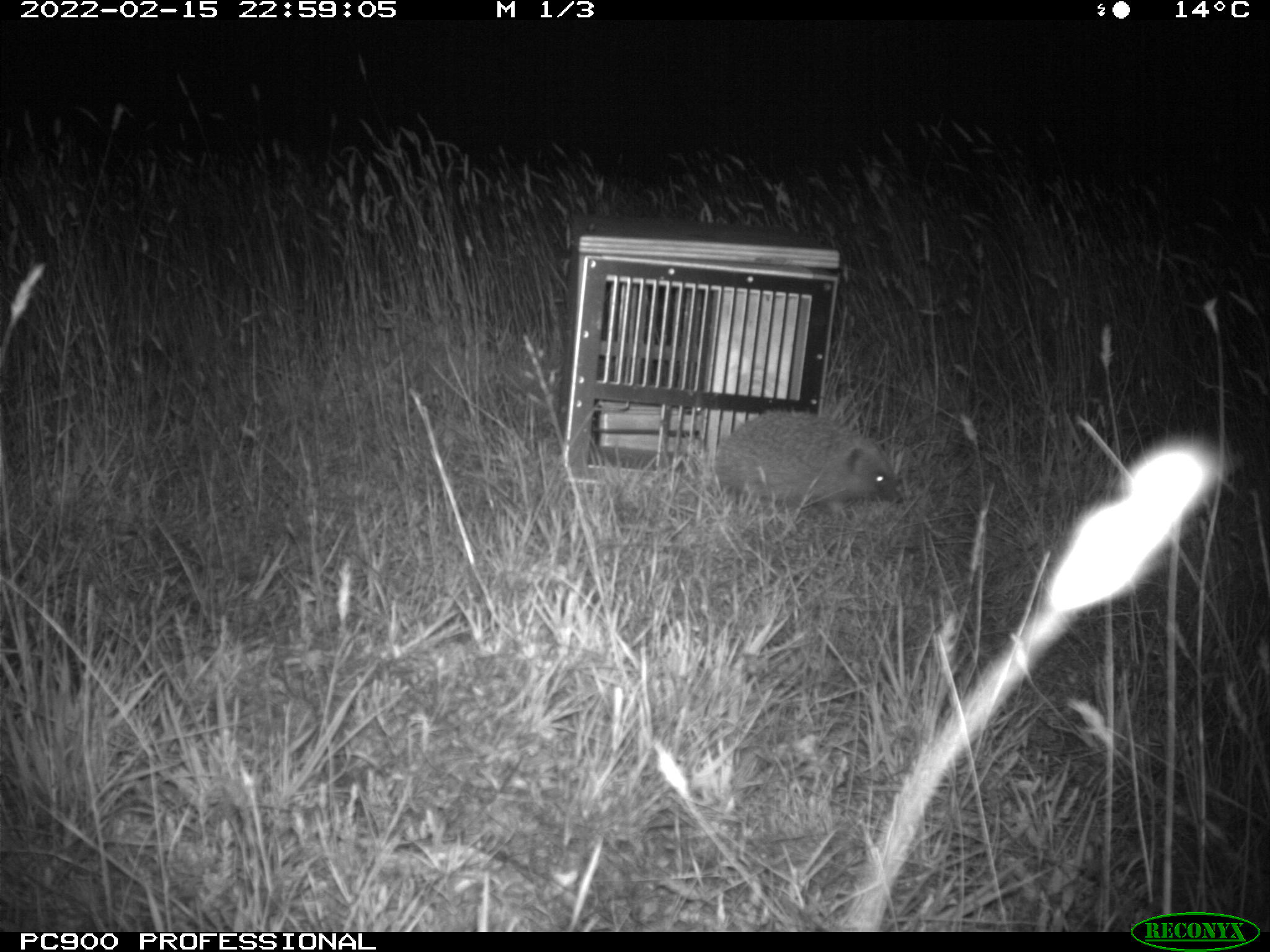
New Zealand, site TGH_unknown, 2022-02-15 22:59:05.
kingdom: Animalia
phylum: Chordata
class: Mammalia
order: Eulipotyphla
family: Erinaceidae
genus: Erinaceus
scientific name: Erinaceus europaeus europaeus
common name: european hedgehog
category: hedgehog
Hedgehog (european hedgehog) (Erinaceus europaeus europaeus).